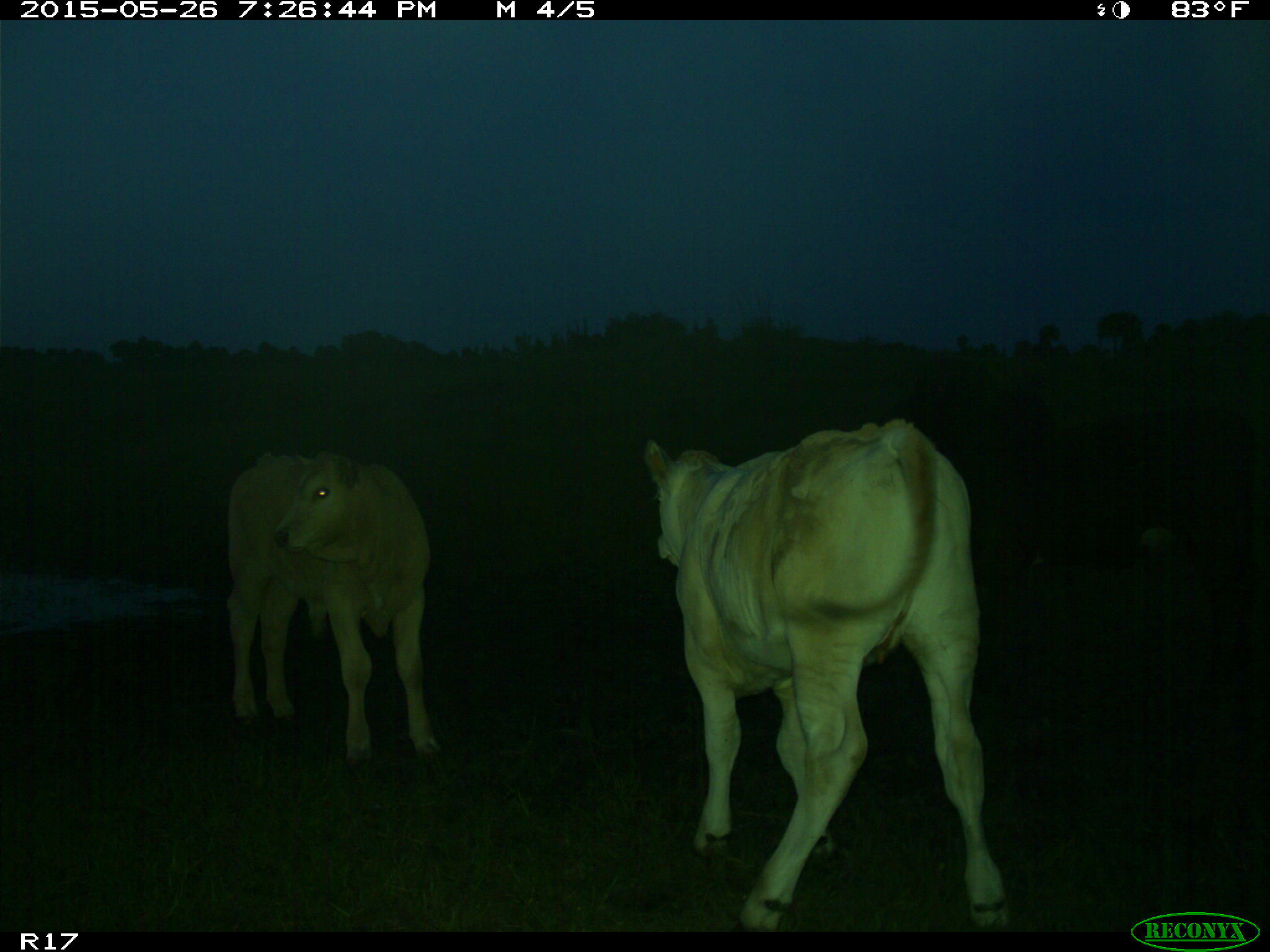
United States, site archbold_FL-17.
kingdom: Animalia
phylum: Chordata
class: Mammalia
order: Artiodactyla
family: Bovidae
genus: Bos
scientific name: Bos taurus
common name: domestic cow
Bos taurus (domestic cow).